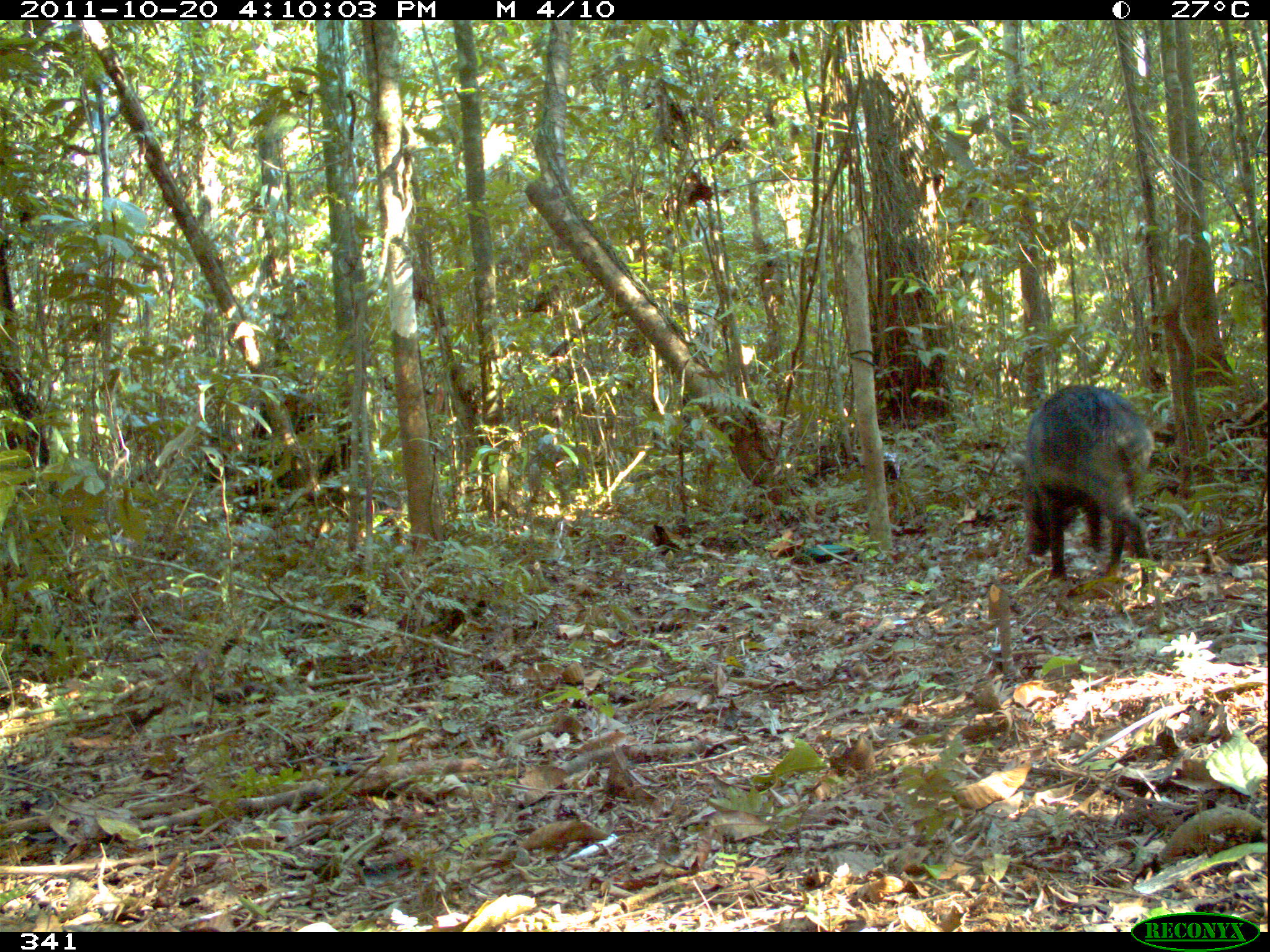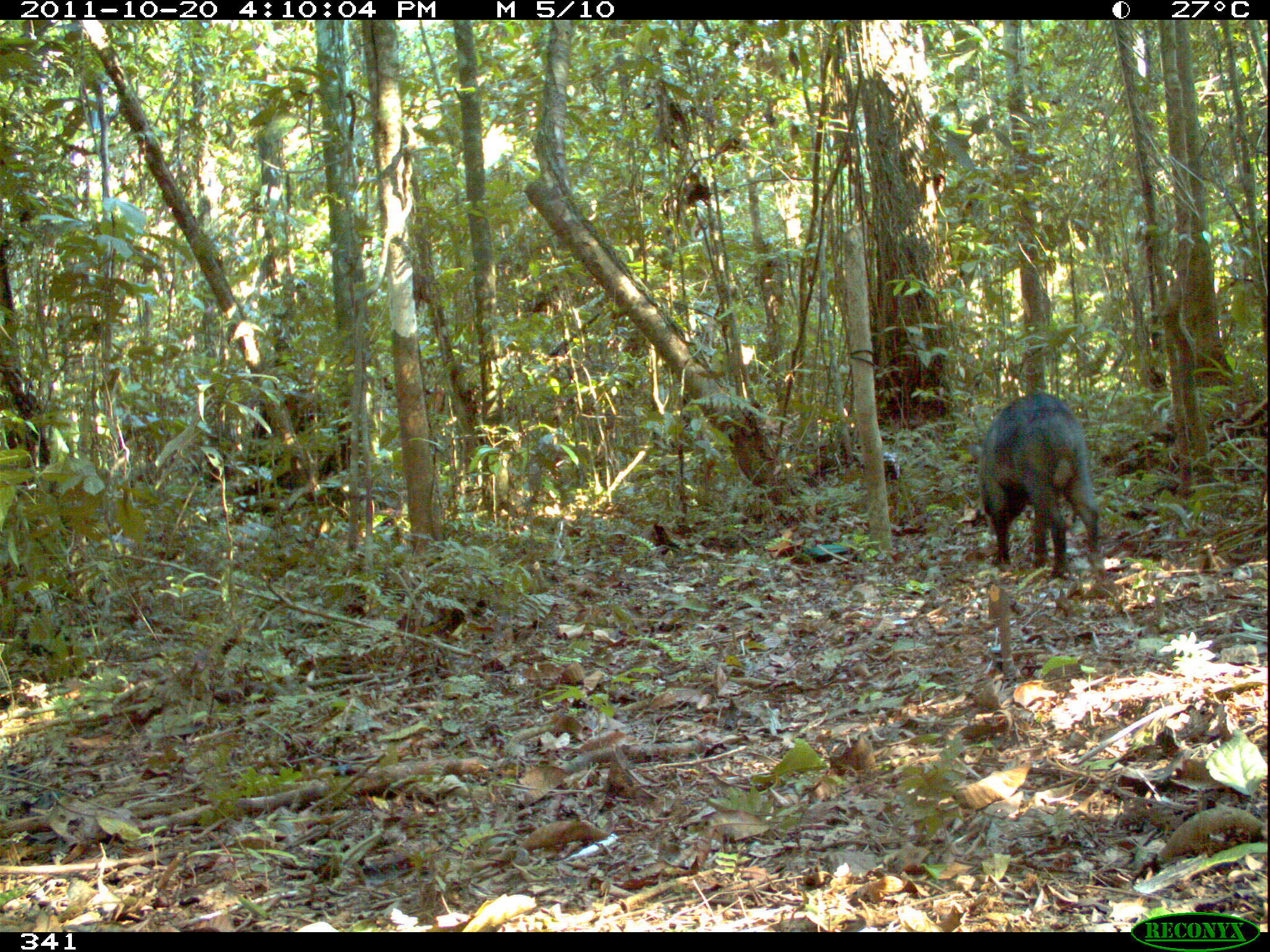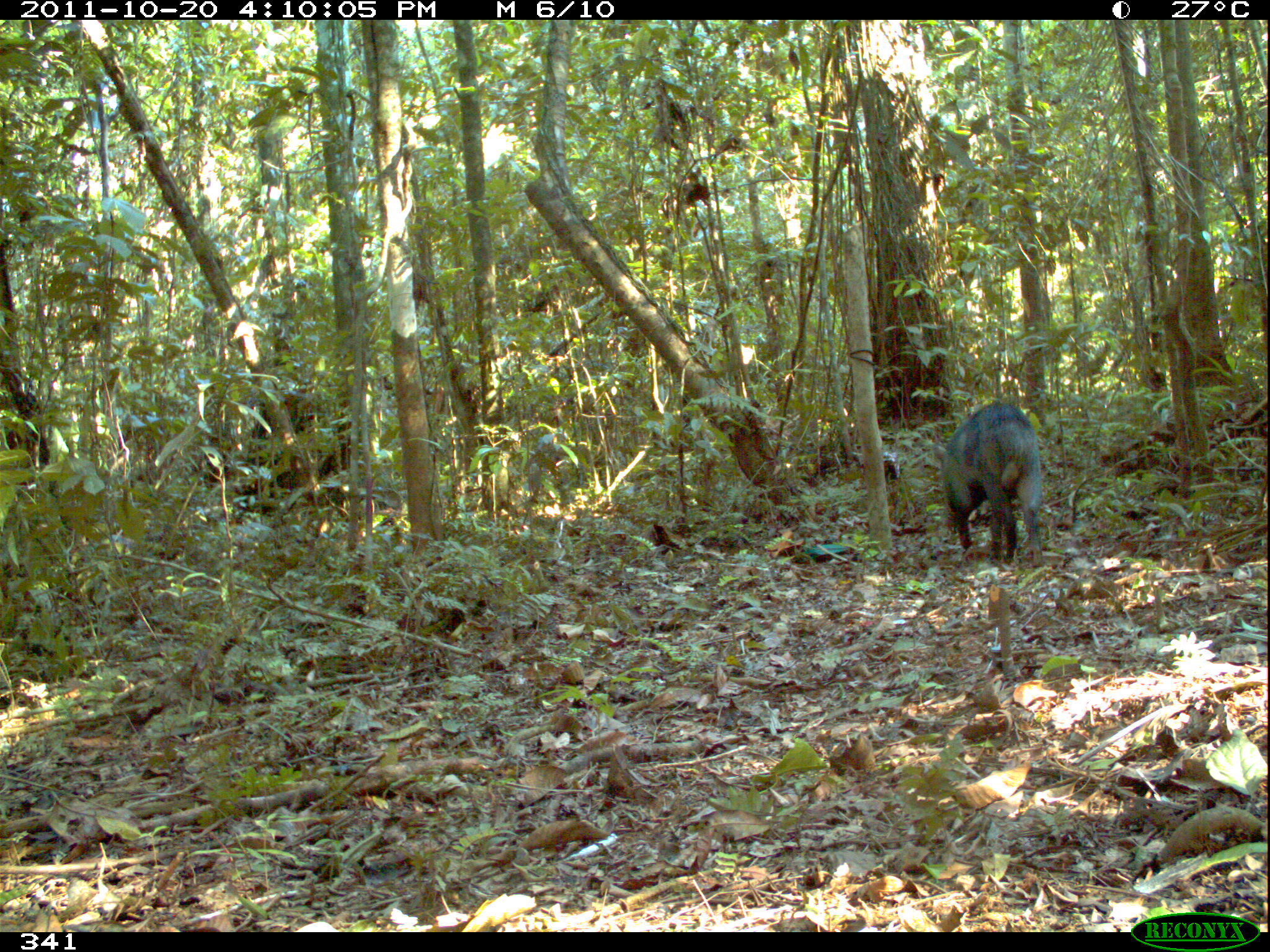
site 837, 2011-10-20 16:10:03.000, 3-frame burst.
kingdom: Animalia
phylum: Chordata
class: Mammalia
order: Artiodactyla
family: Tayassuidae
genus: Tayassu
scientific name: Tayassu pecari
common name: white-lipped peccary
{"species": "Tayassu pecari (white-lipped peccary)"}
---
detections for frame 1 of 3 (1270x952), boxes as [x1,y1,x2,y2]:
tayassu pecari: [1010,381,1153,596]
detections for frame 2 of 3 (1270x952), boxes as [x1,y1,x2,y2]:
tayassu pecari: [964,391,1103,580]